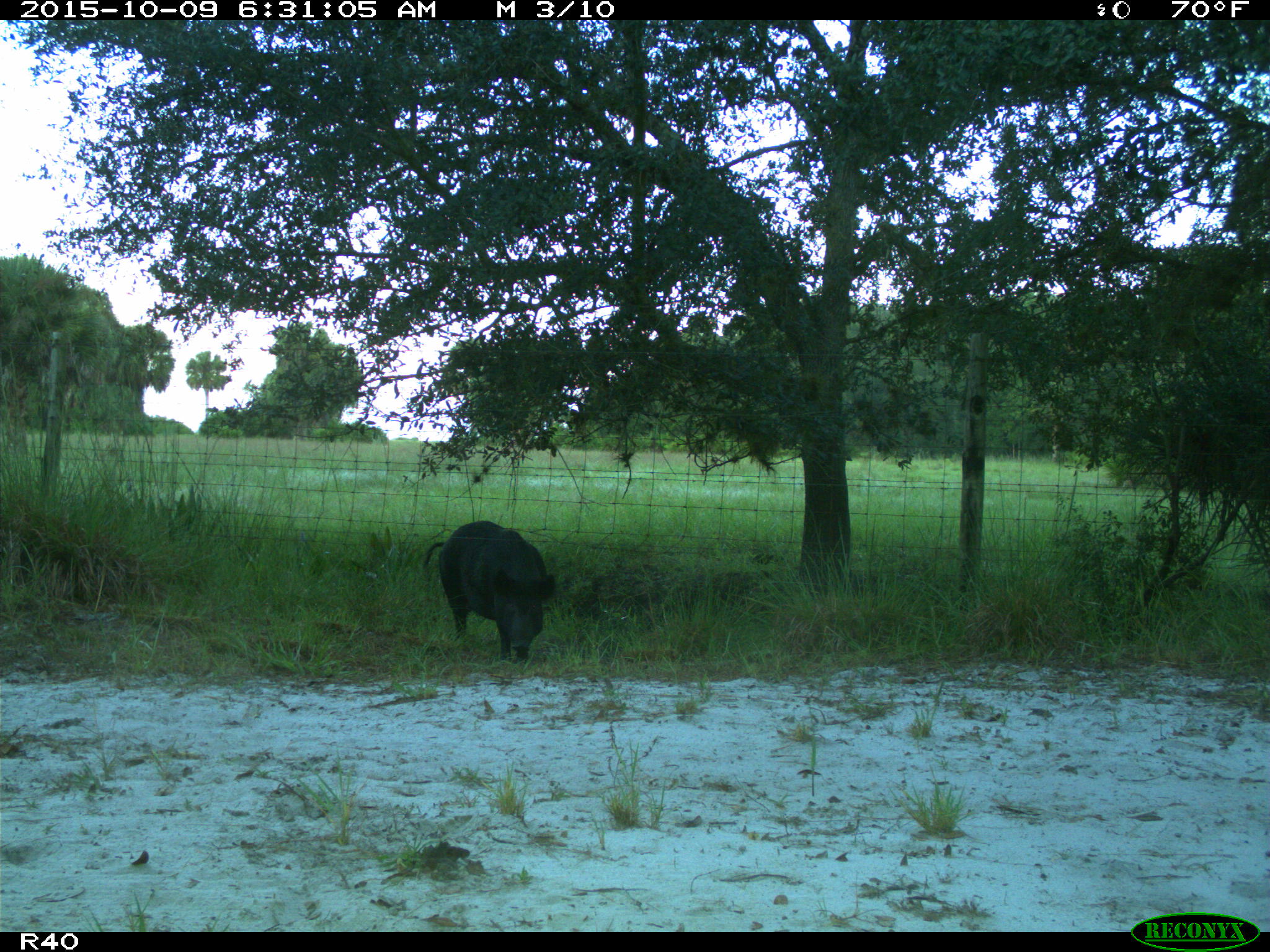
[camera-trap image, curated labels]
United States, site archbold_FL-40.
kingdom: Animalia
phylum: Chordata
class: Mammalia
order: Artiodactyla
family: Suidae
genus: Sus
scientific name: Sus scrofa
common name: wild boar